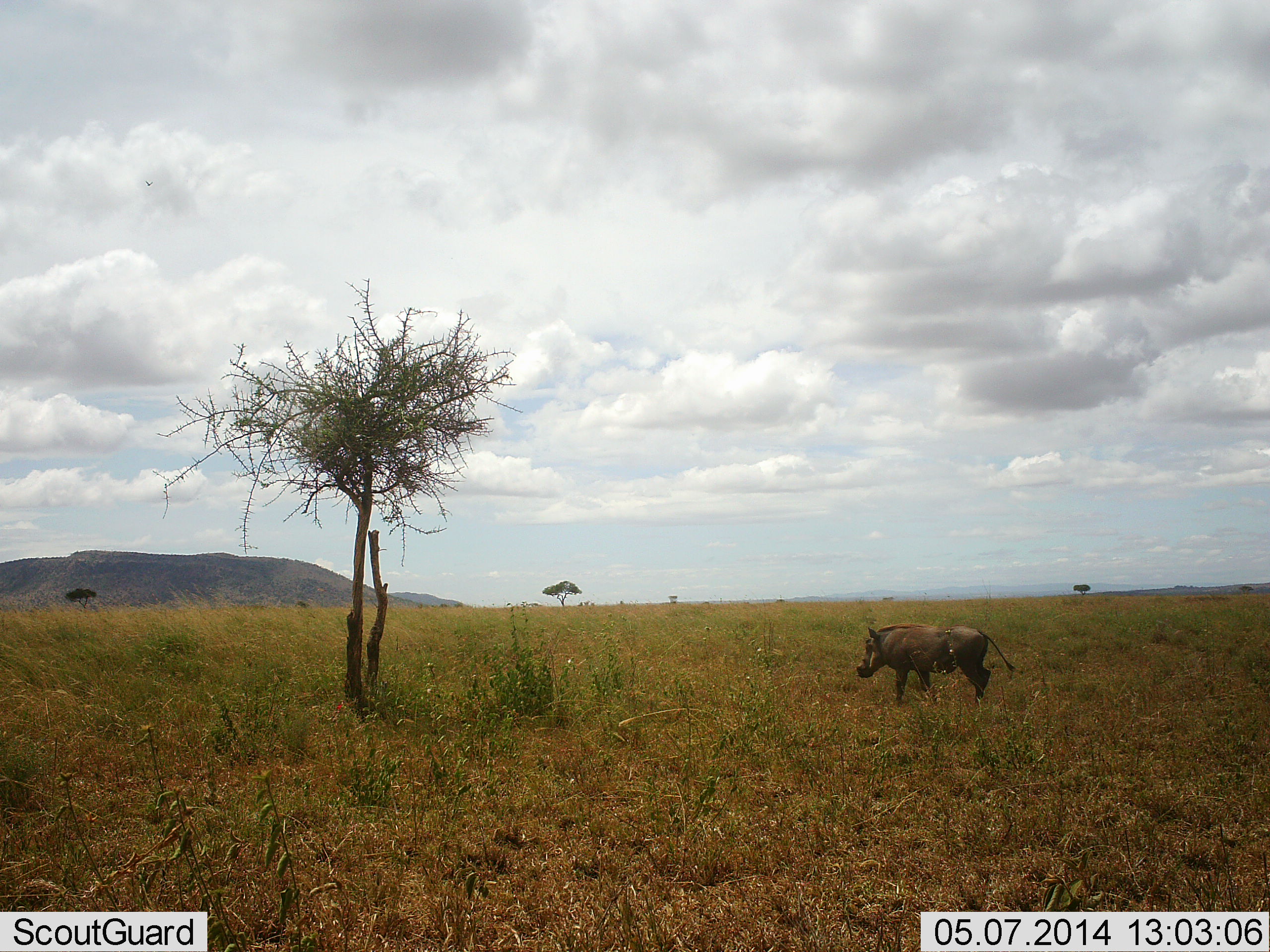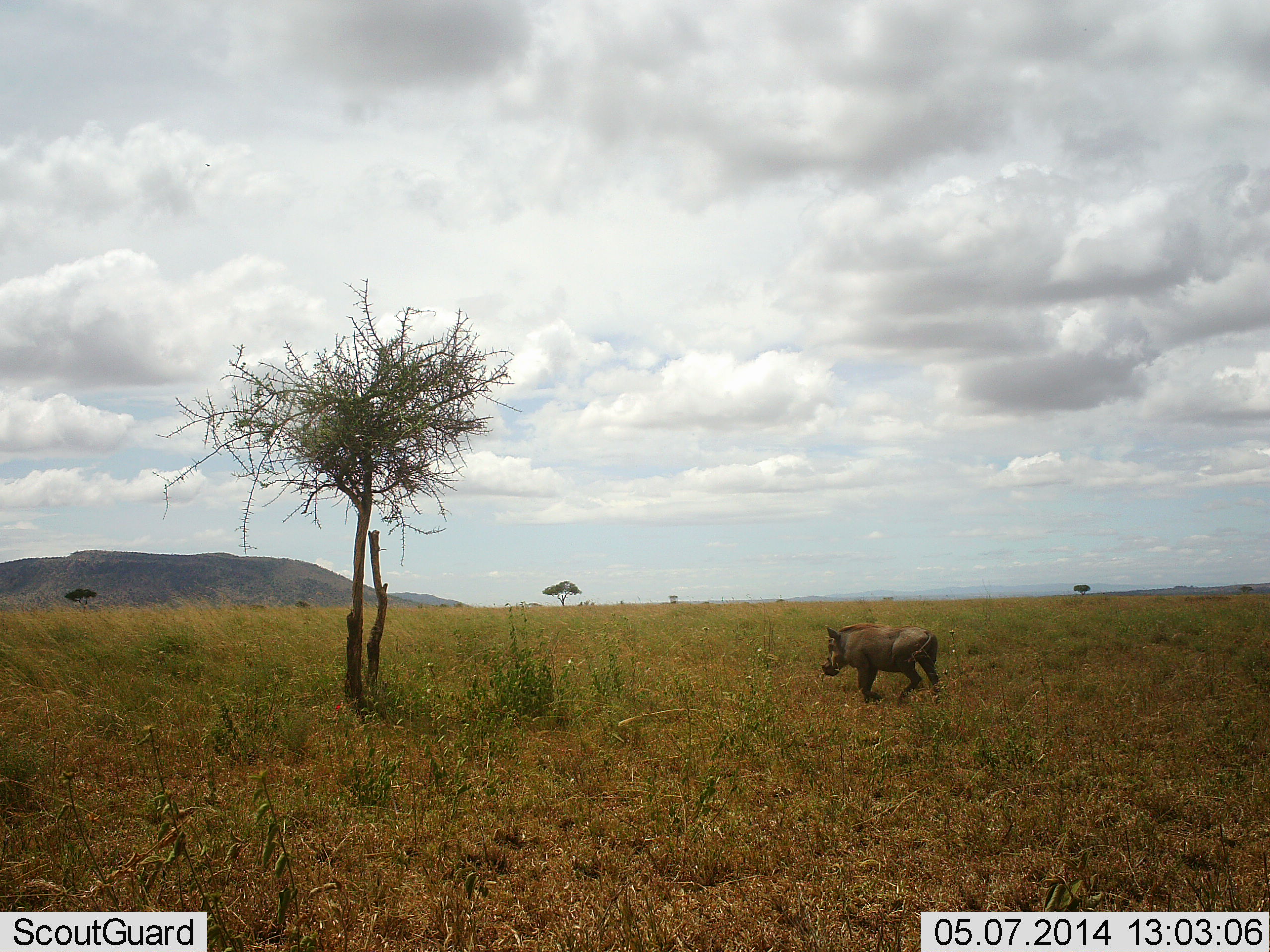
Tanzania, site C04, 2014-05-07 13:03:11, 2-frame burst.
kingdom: Animalia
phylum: Chordata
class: Mammalia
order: Artiodactyla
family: Suidae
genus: Phacochoerus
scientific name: Phacochoerus africanus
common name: warthog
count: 1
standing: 0%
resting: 0%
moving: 100%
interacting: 0%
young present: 0%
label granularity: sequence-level